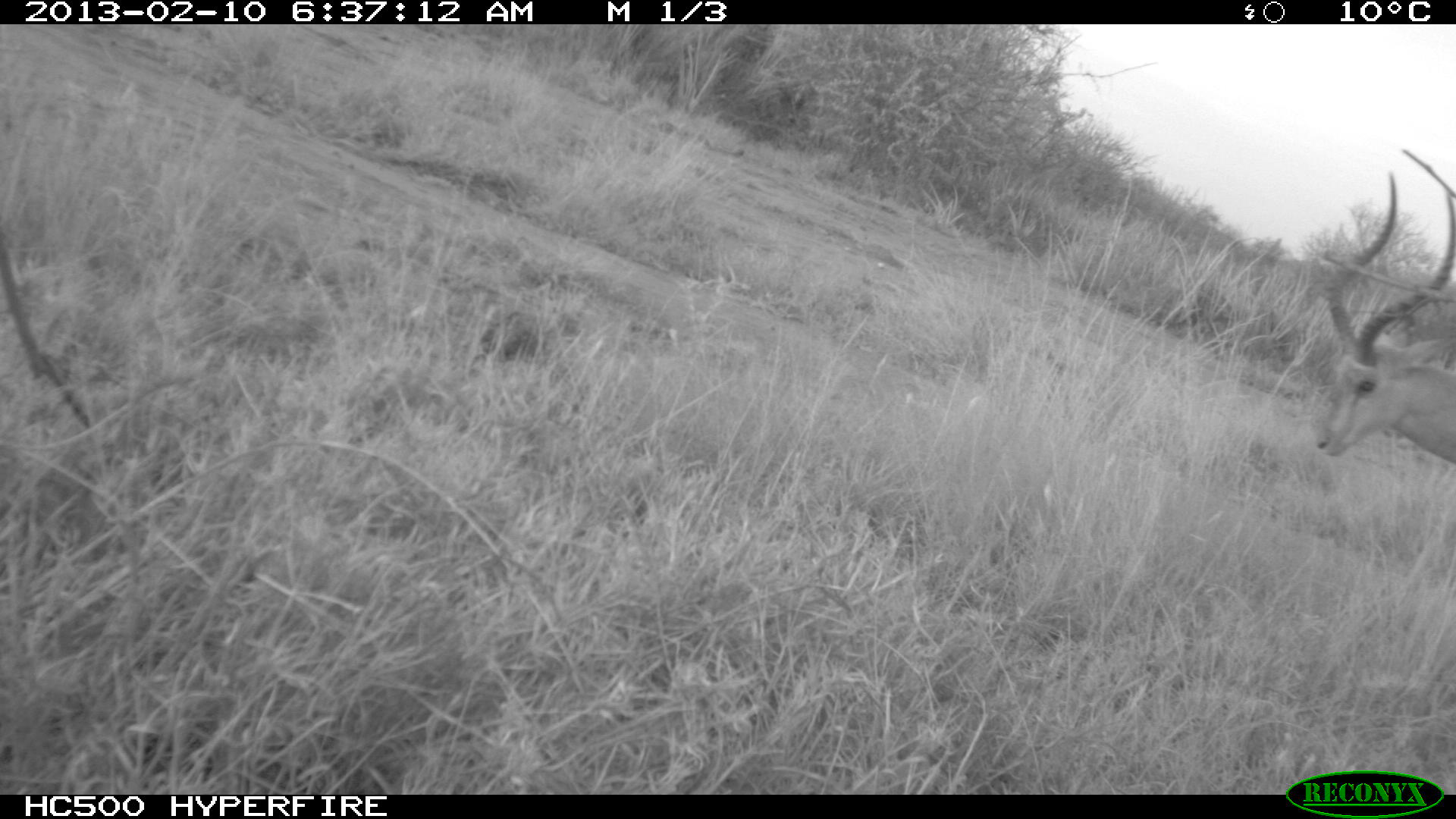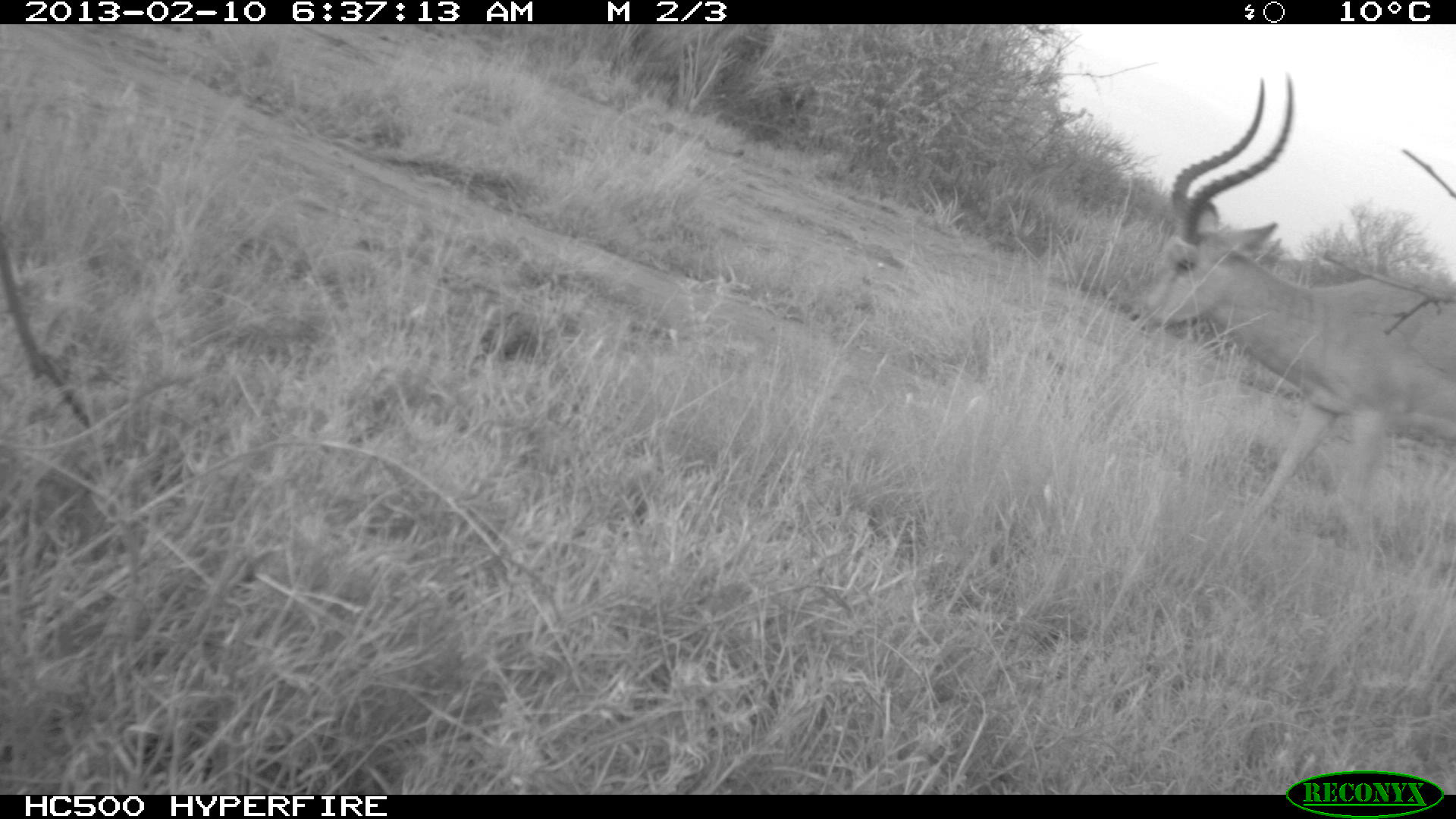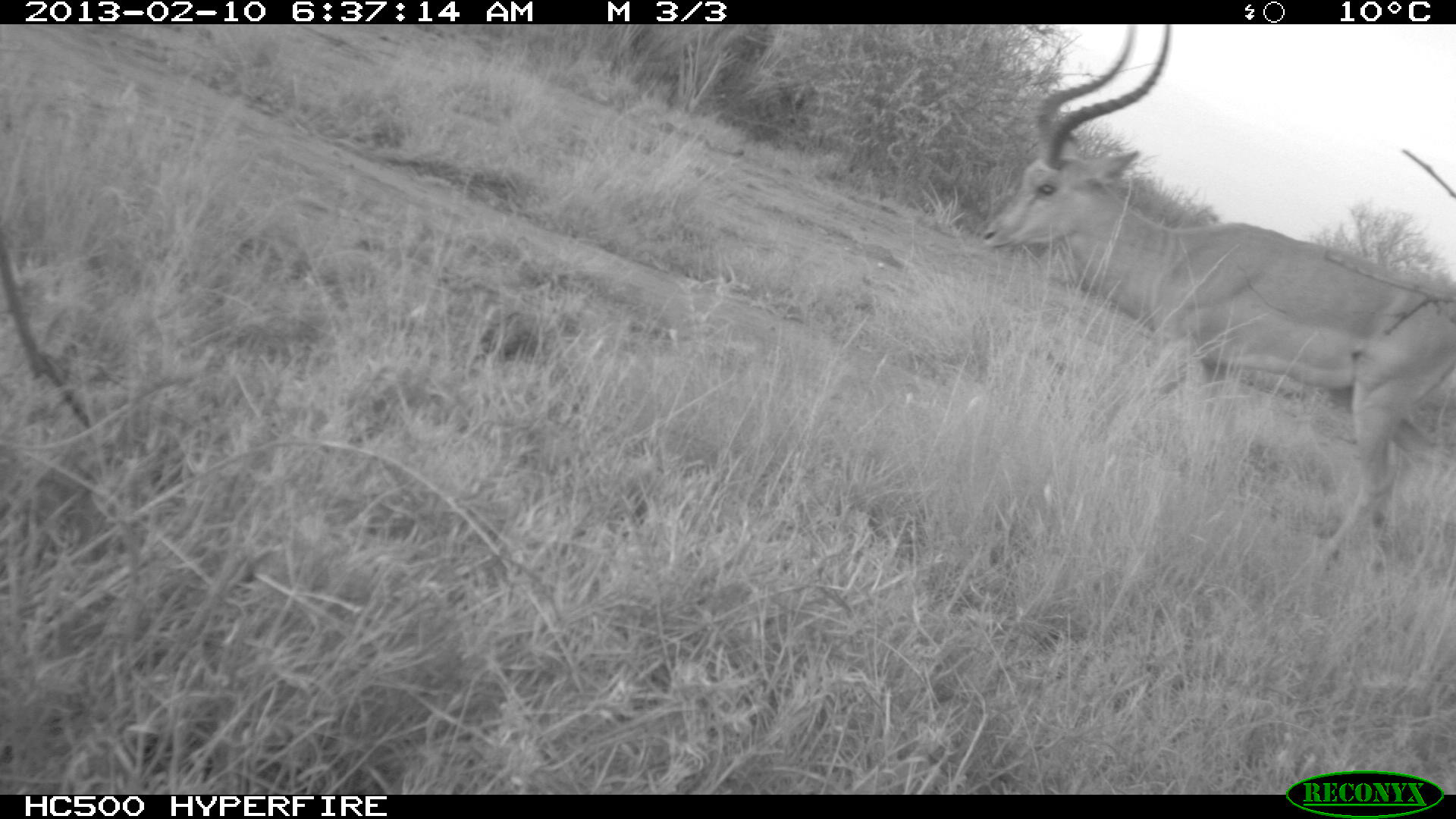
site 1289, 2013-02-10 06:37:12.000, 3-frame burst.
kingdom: Animalia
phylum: Chordata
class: Mammalia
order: Artiodactyla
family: Bovidae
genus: Aepyceros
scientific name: Aepyceros melampus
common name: impala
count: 1